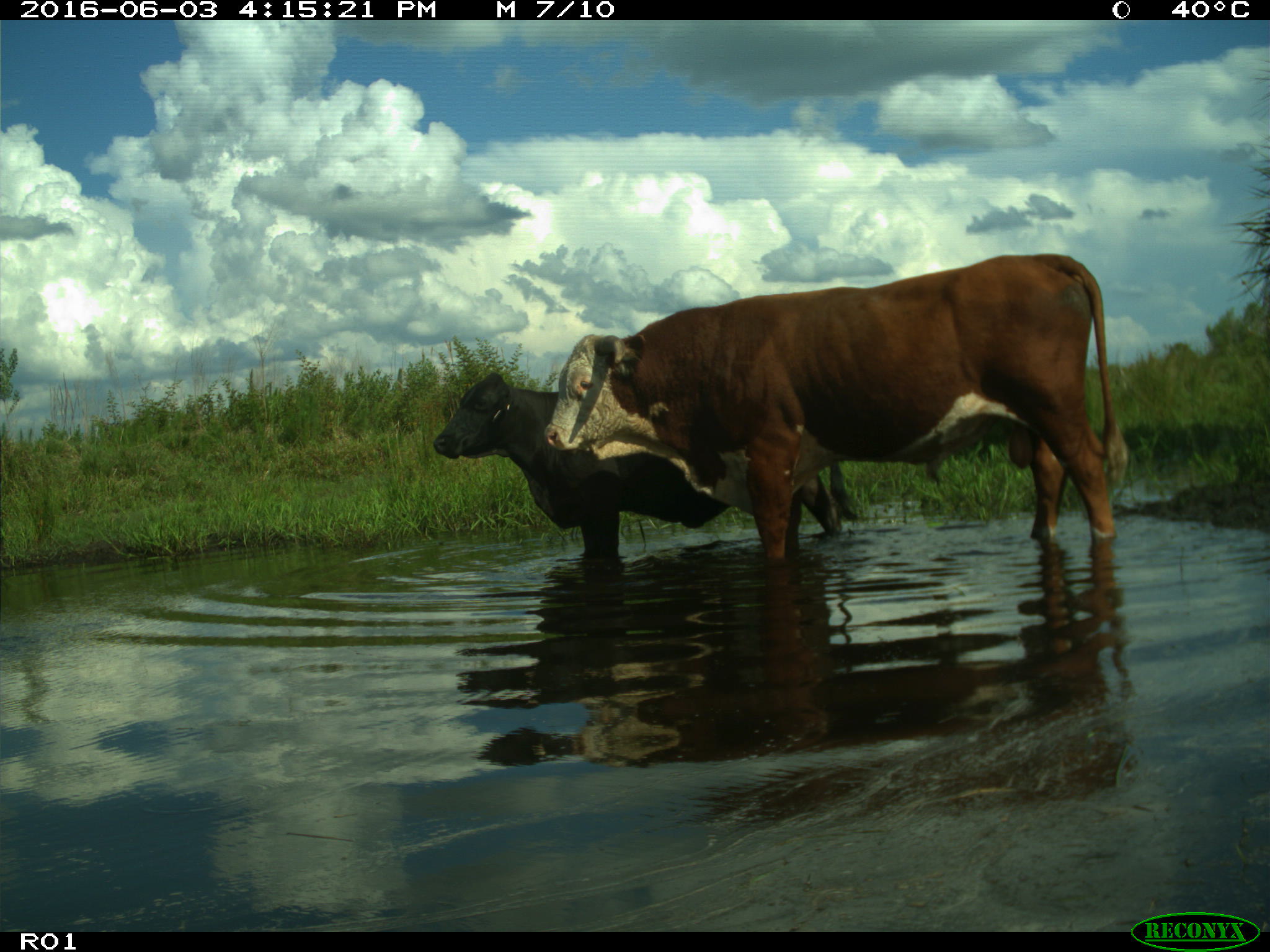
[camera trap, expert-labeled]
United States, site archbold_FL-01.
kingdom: Animalia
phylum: Chordata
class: Mammalia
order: Artiodactyla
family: Bovidae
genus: Bos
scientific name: Bos taurus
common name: domestic cow